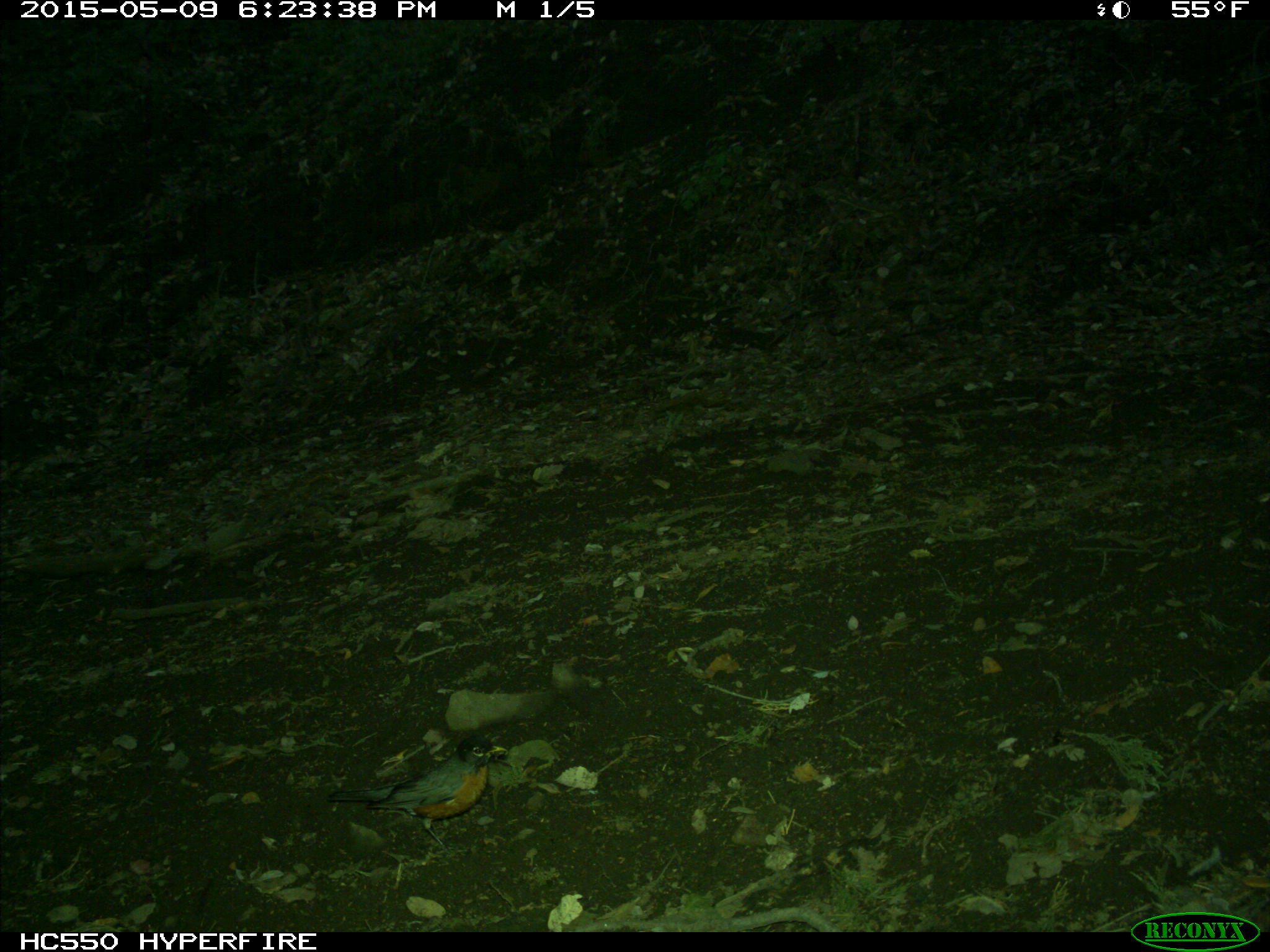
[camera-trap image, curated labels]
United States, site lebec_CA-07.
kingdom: Animalia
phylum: Chordata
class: Aves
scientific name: Aves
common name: birds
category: unidentified bird